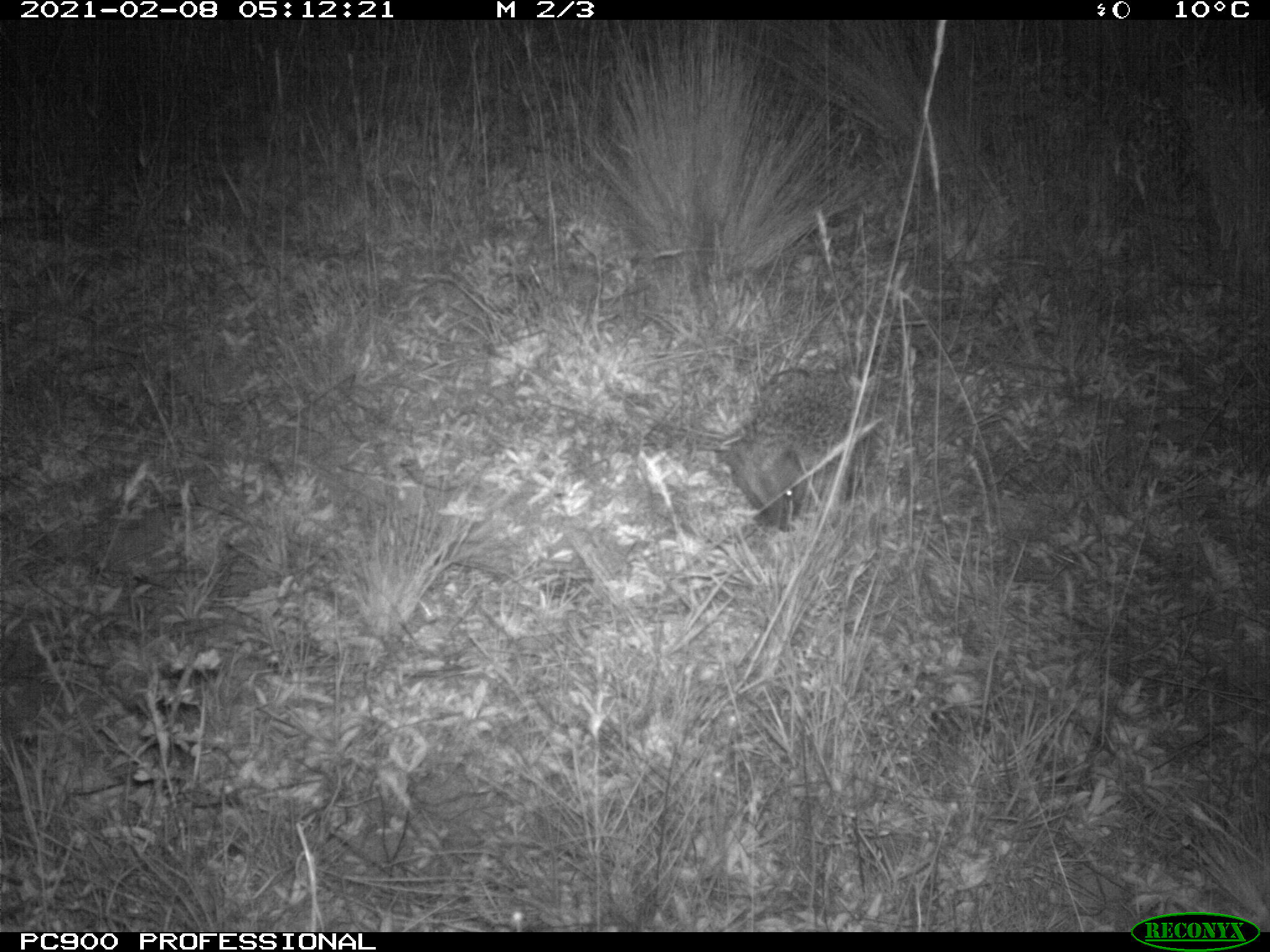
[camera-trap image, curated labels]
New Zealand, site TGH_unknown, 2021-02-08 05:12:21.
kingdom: Animalia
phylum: Chordata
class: Mammalia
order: Eulipotyphla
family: Erinaceidae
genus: Erinaceus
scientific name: Erinaceus europaeus europaeus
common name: european hedgehog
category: hedgehog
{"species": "hedgehog (european hedgehog) (Erinaceus europaeus europaeus)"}